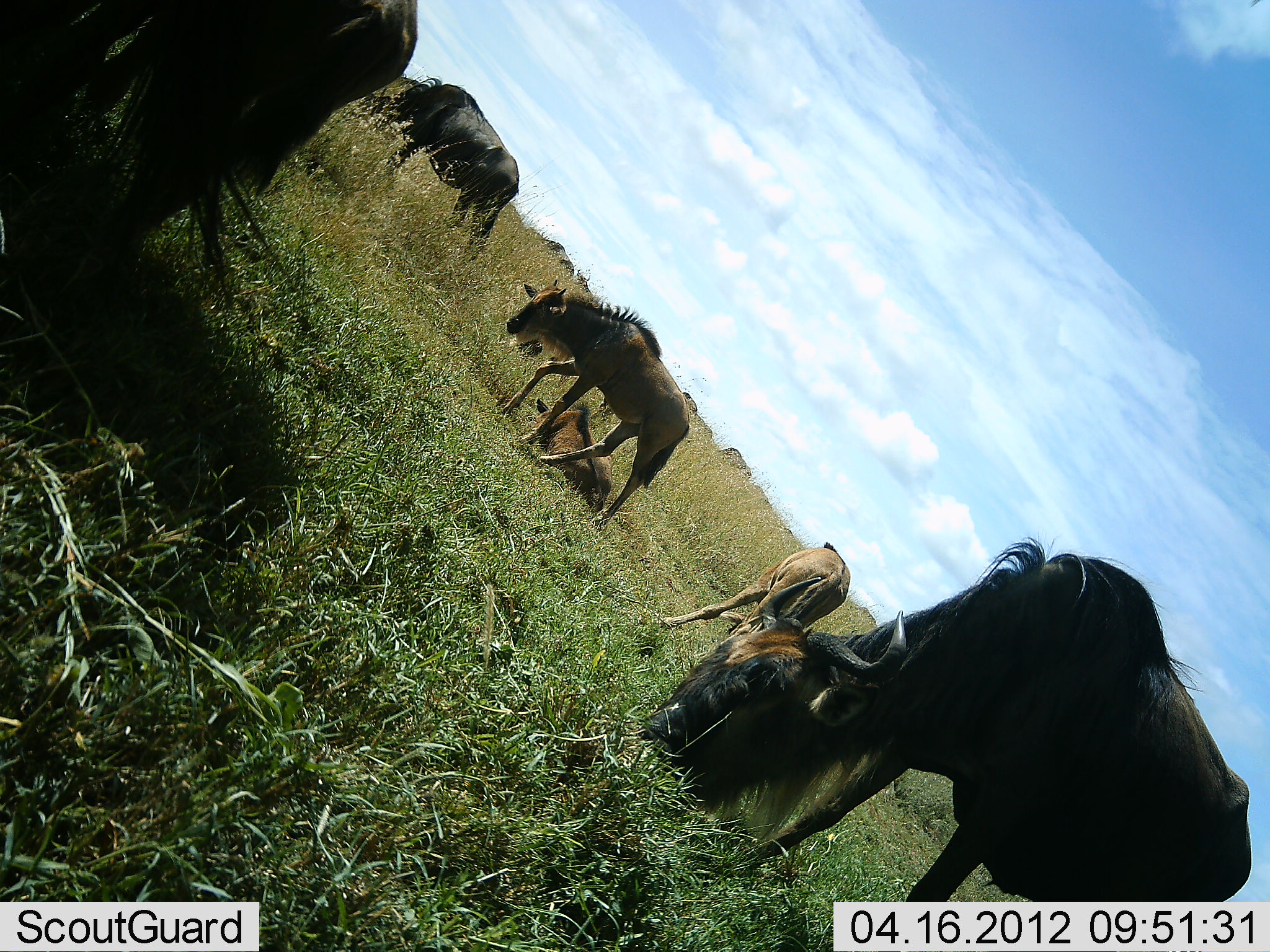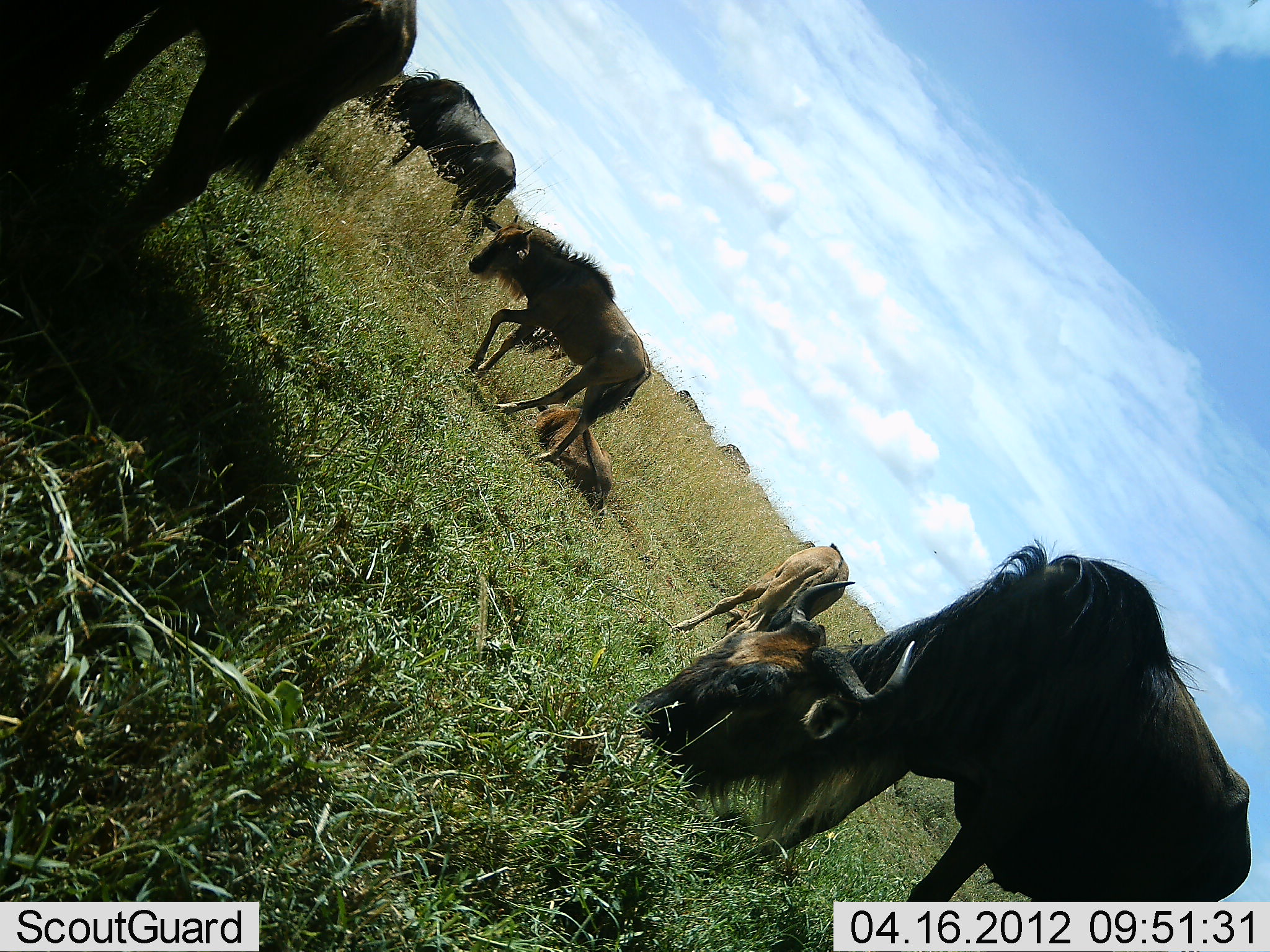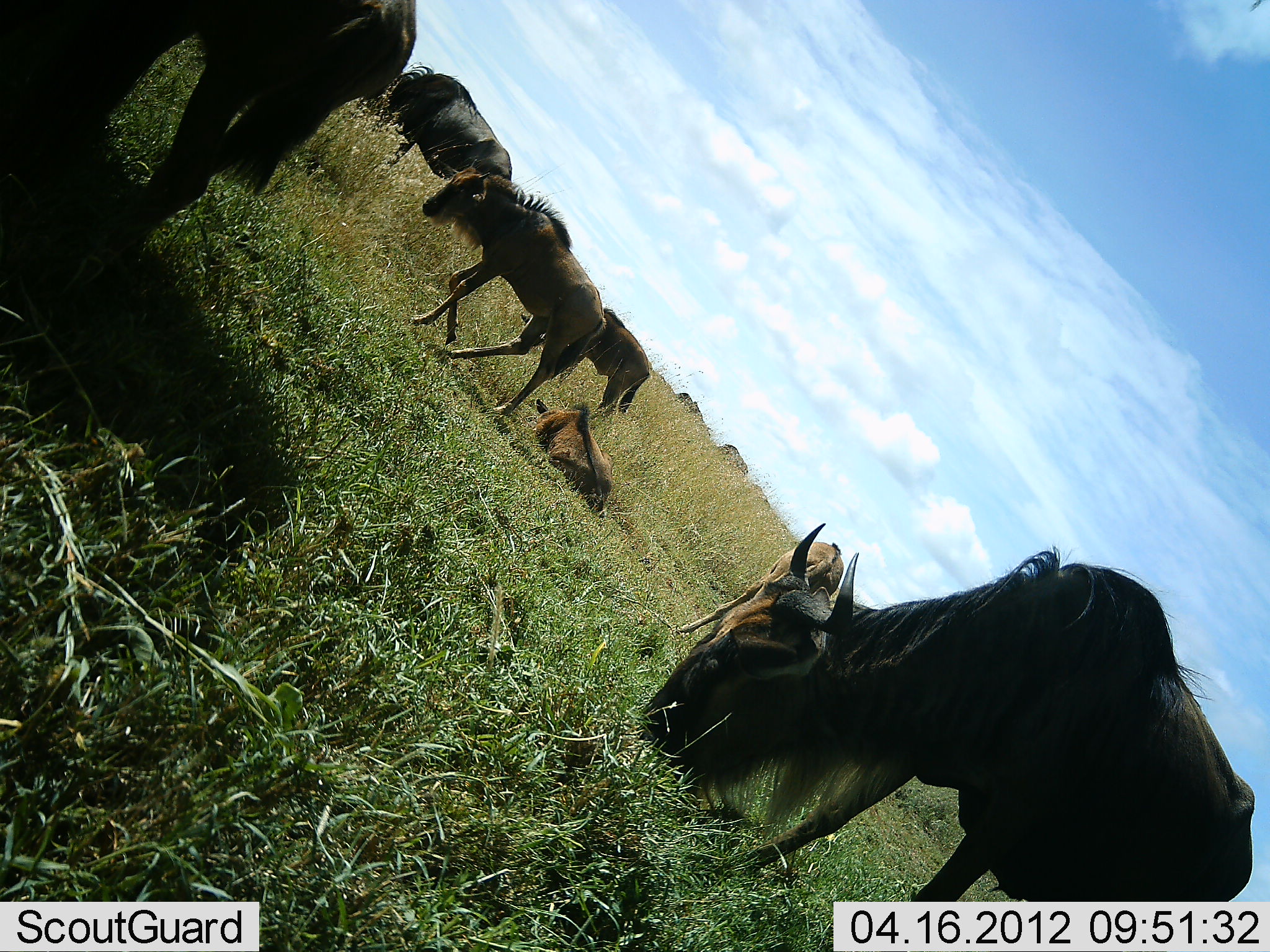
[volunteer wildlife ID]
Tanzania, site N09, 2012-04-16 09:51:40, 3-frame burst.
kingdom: Animalia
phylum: Chordata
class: Mammalia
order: Artiodactyla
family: Bovidae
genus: Connochaetes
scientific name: Connochaetes taurinus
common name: blue wildebeest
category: wildebeest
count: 6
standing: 59%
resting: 68%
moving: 41%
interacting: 5%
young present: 68%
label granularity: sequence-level